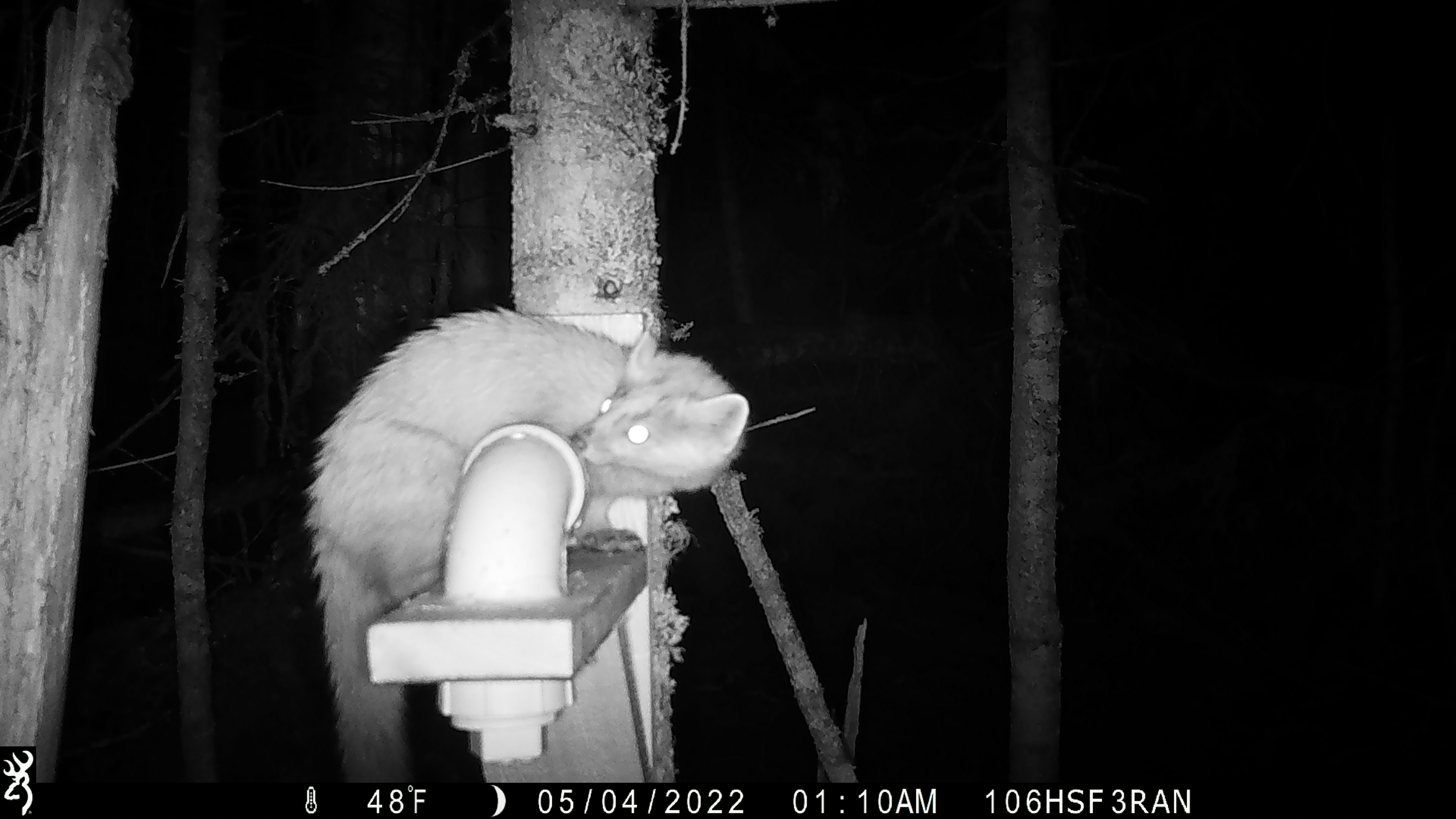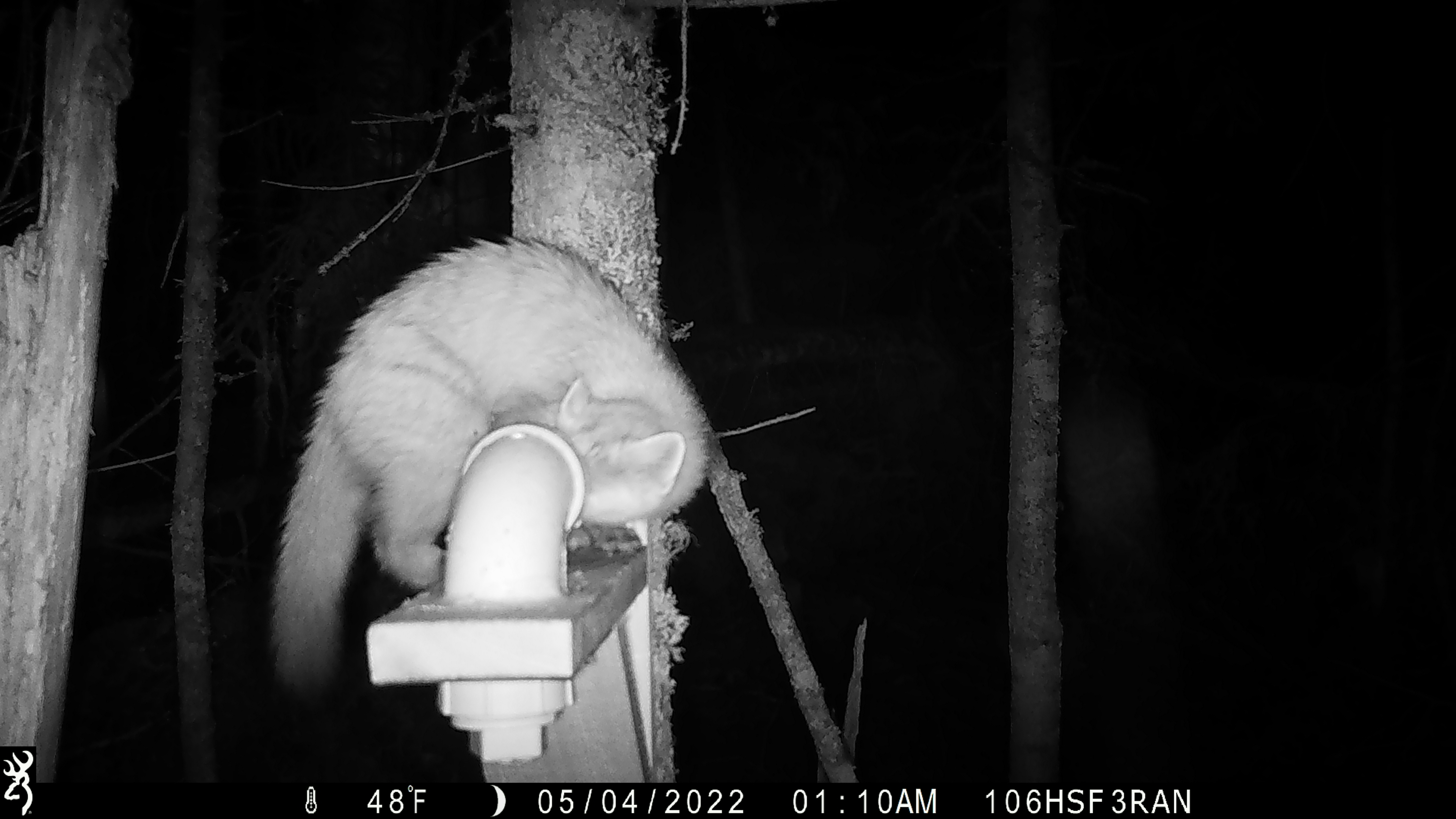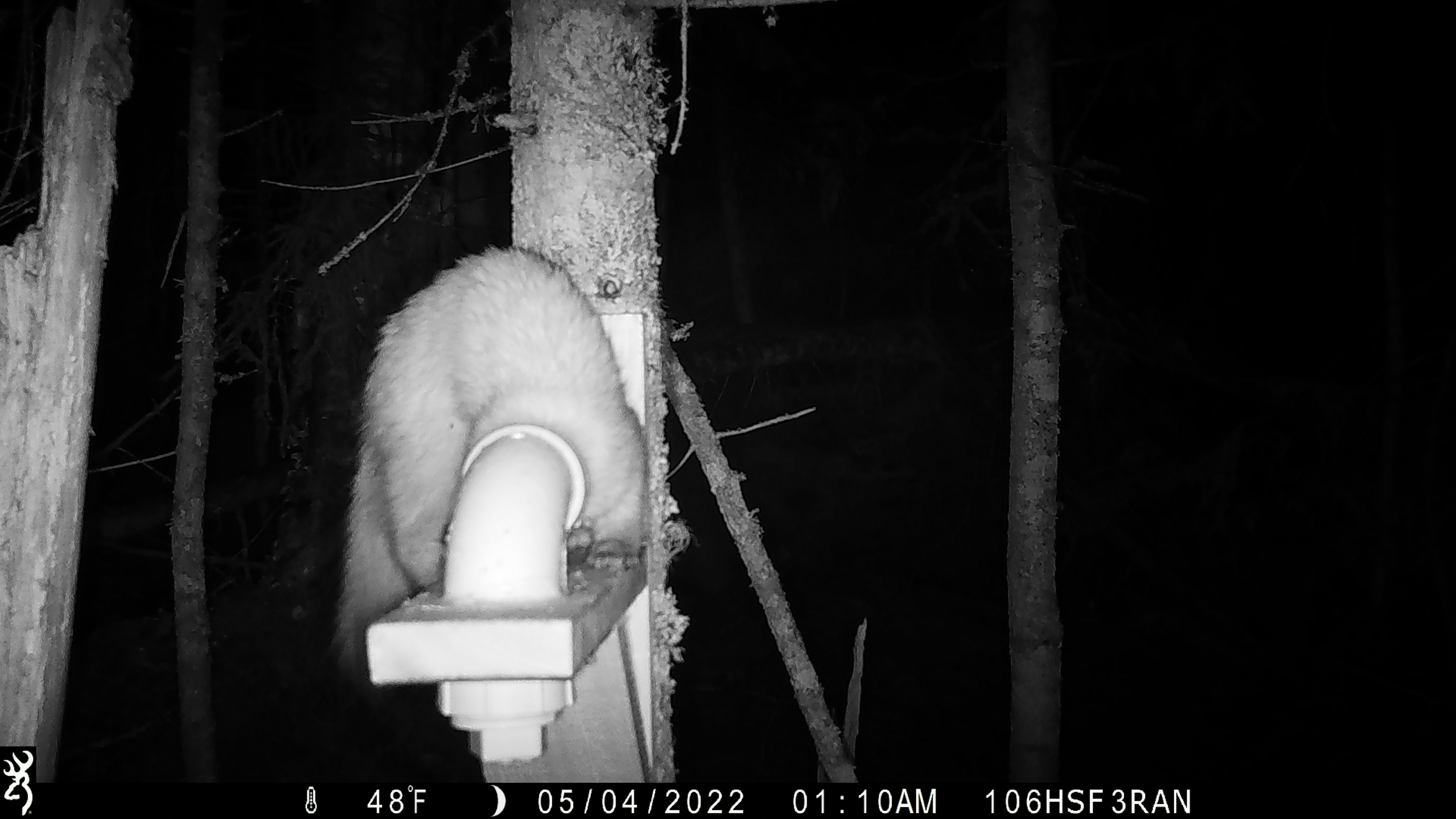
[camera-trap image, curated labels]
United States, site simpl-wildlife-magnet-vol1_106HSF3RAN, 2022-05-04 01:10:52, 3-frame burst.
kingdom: Animalia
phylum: Chordata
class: Mammalia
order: Carnivora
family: Mustelidae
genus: Martes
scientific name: Martes americana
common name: american marten